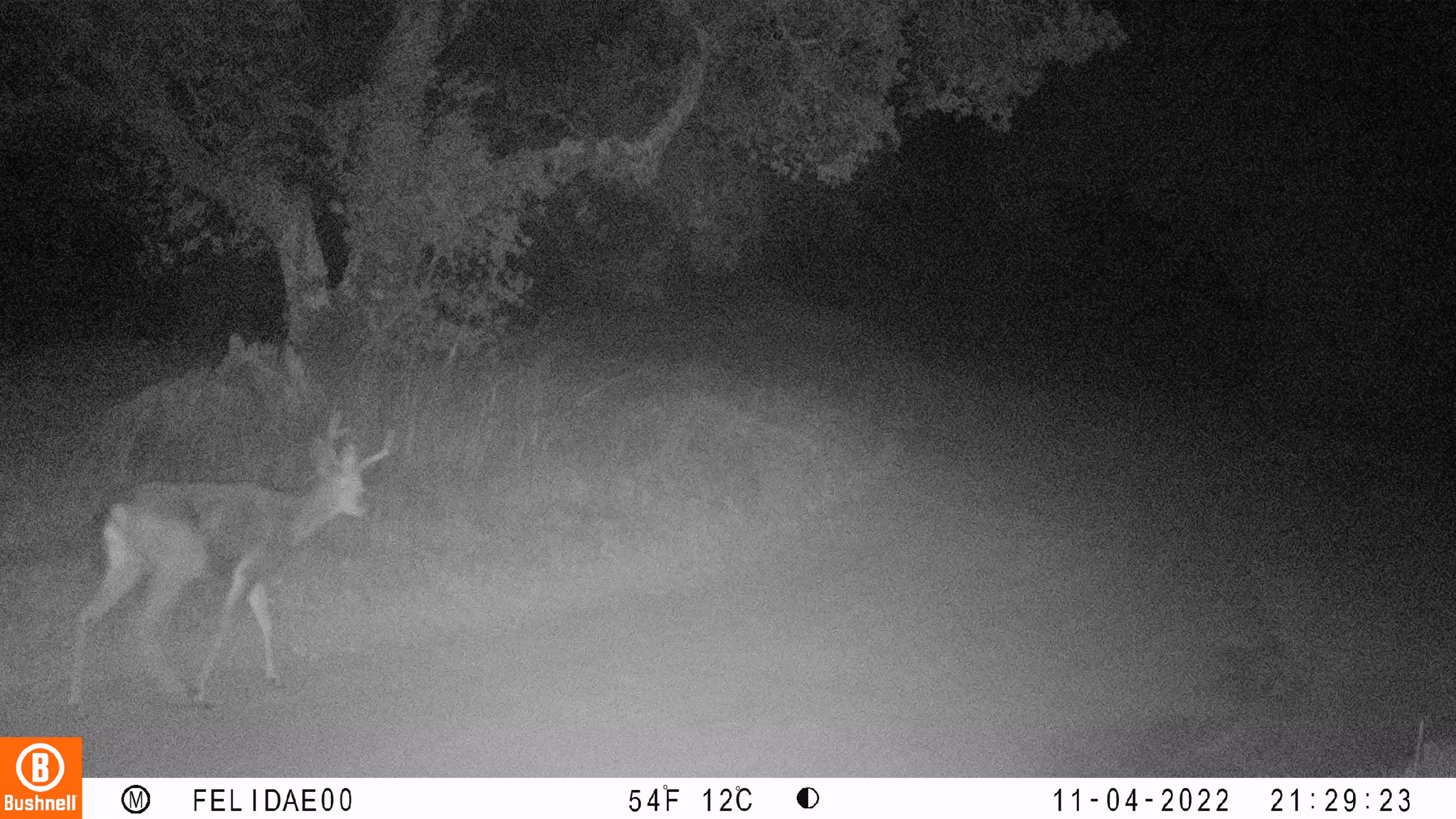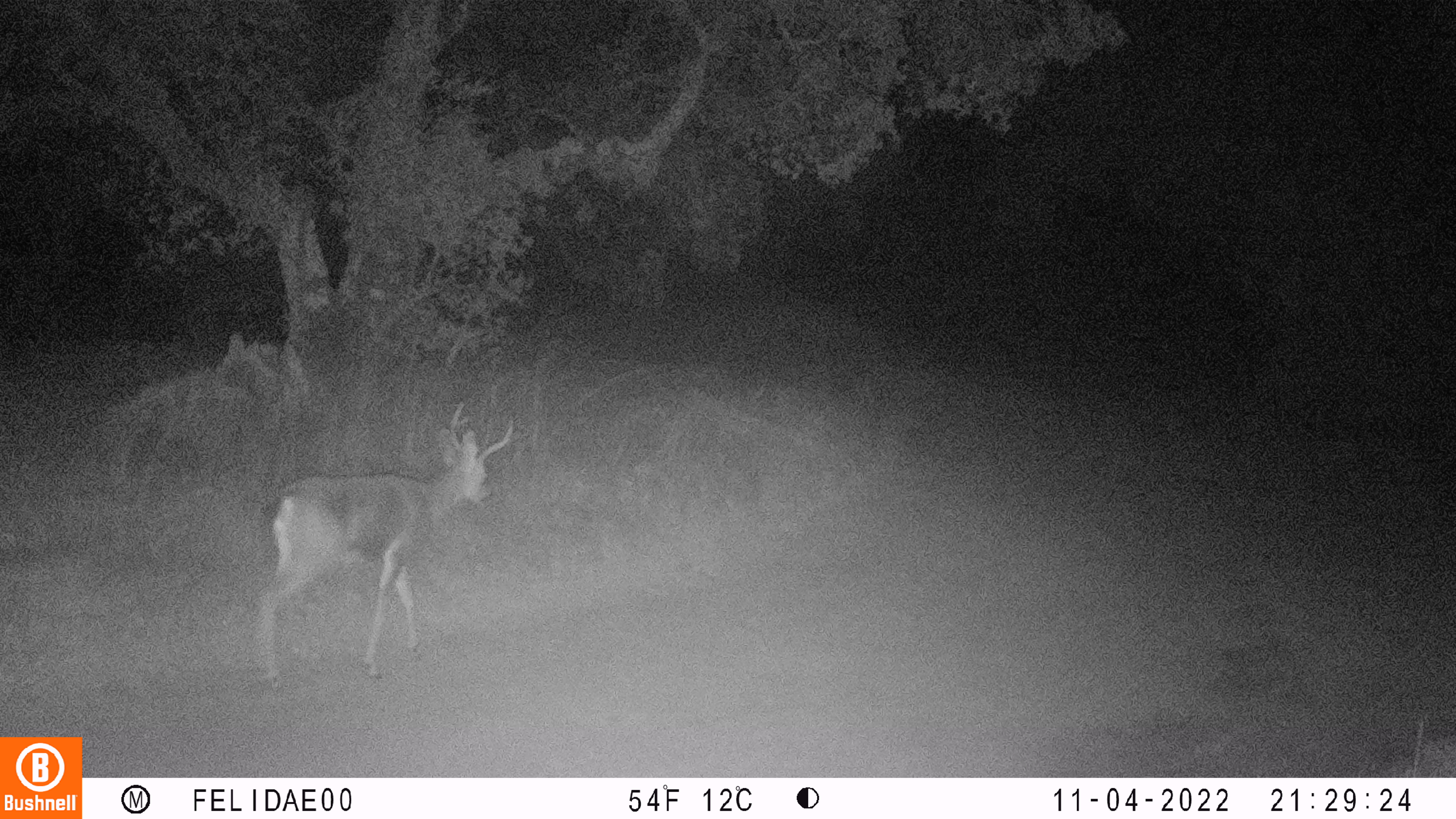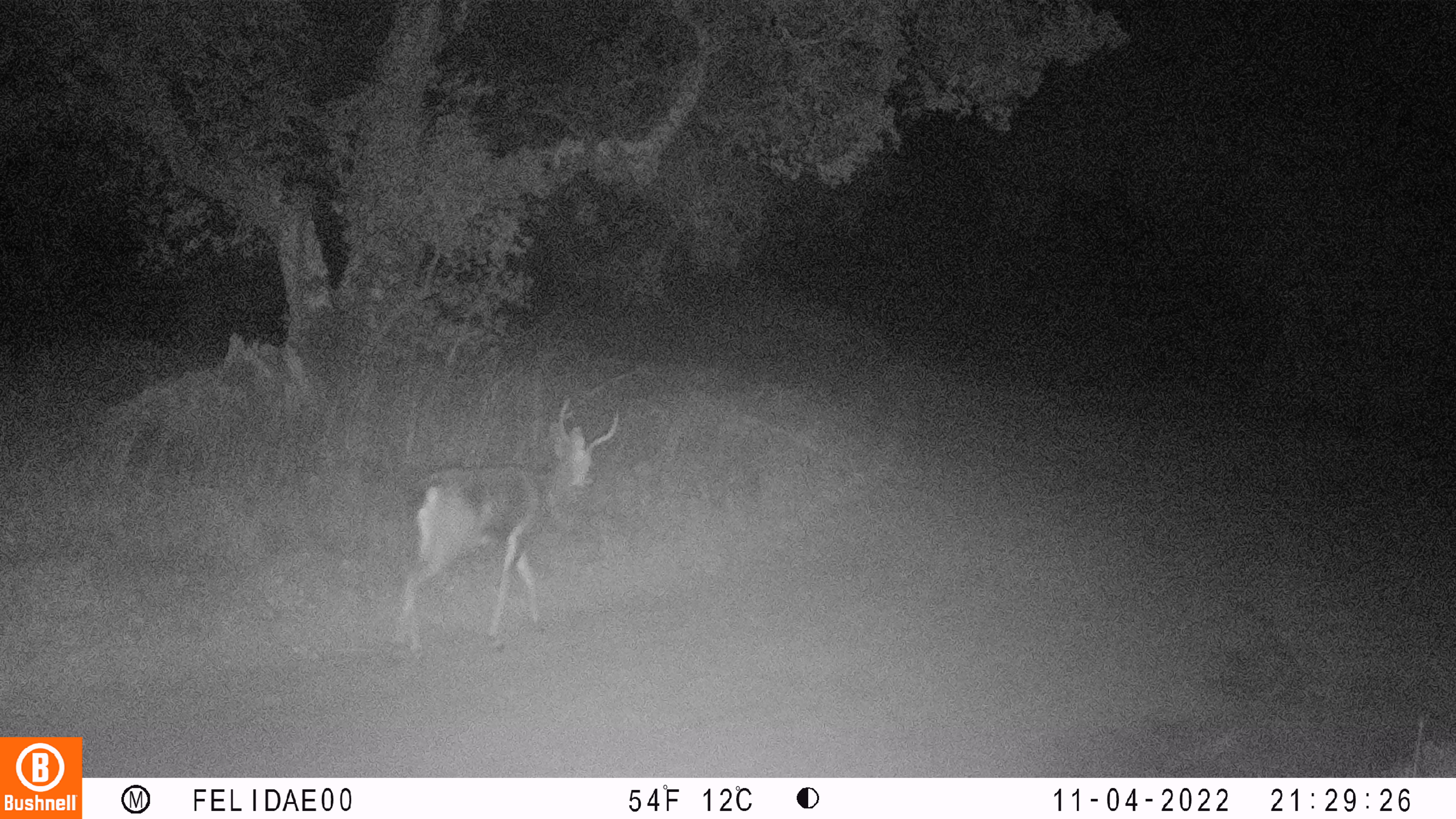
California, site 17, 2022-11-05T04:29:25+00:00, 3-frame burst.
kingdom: Animalia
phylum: Chordata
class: Mammalia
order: Artiodactyla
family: Cervidae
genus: Odocoileus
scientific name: Odocoileus hemionus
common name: mule deer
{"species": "mule deer (Odocoileus hemionus)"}